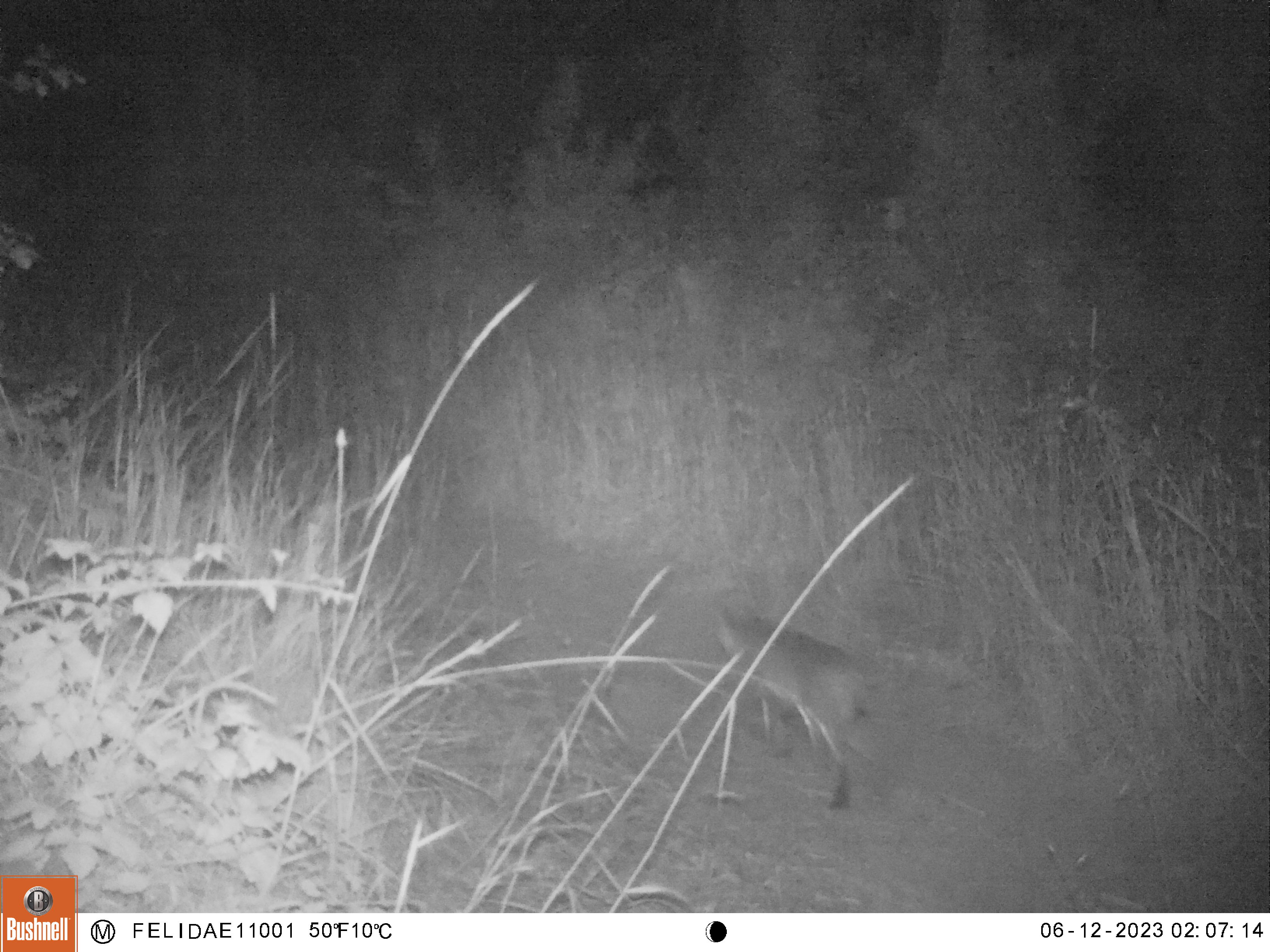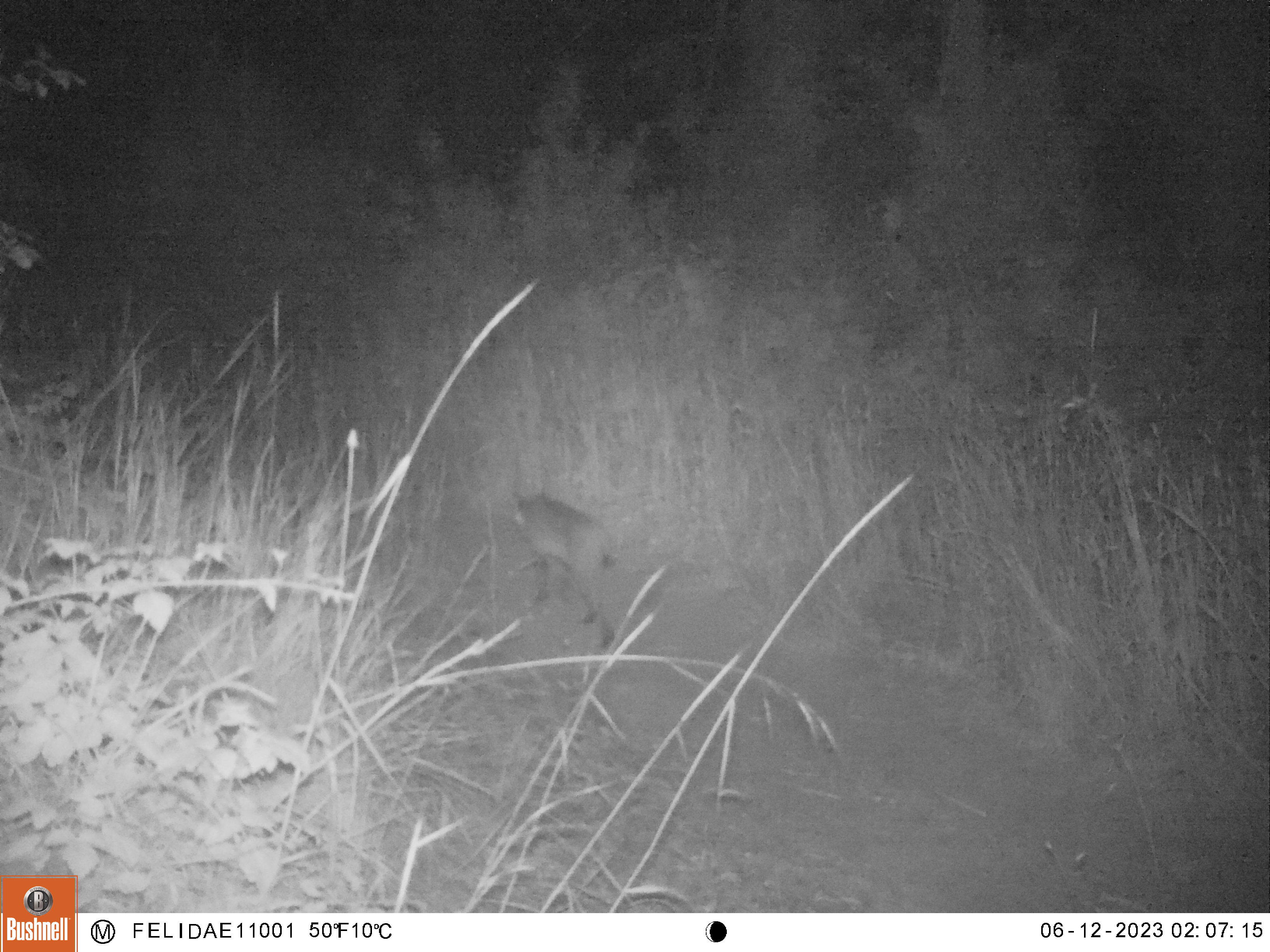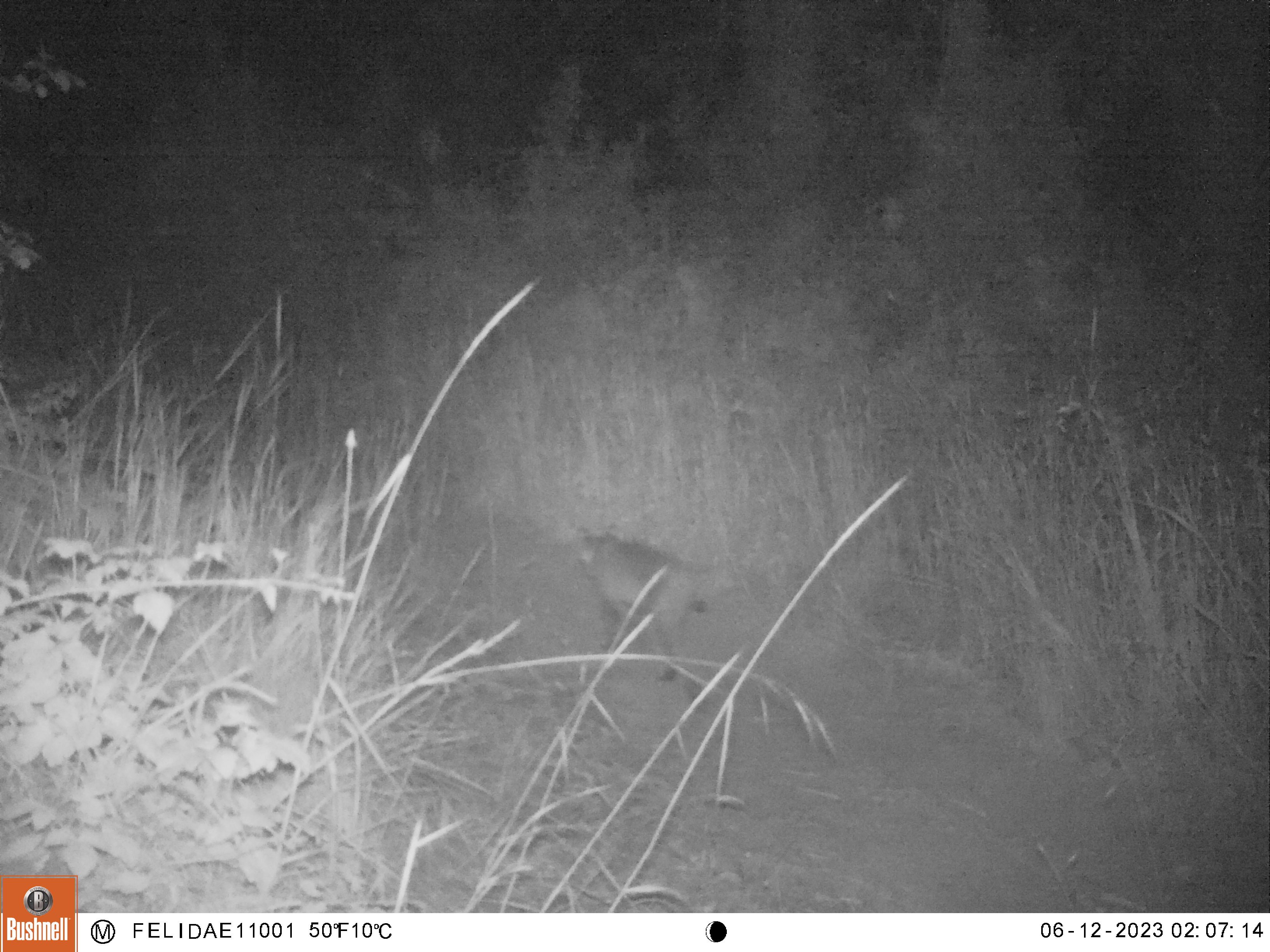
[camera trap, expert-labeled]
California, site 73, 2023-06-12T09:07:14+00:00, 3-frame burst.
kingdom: Animalia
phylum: Chordata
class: Mammalia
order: Carnivora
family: Felidae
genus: Lynx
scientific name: Lynx rufus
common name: bobcat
Bobcat (Lynx rufus).